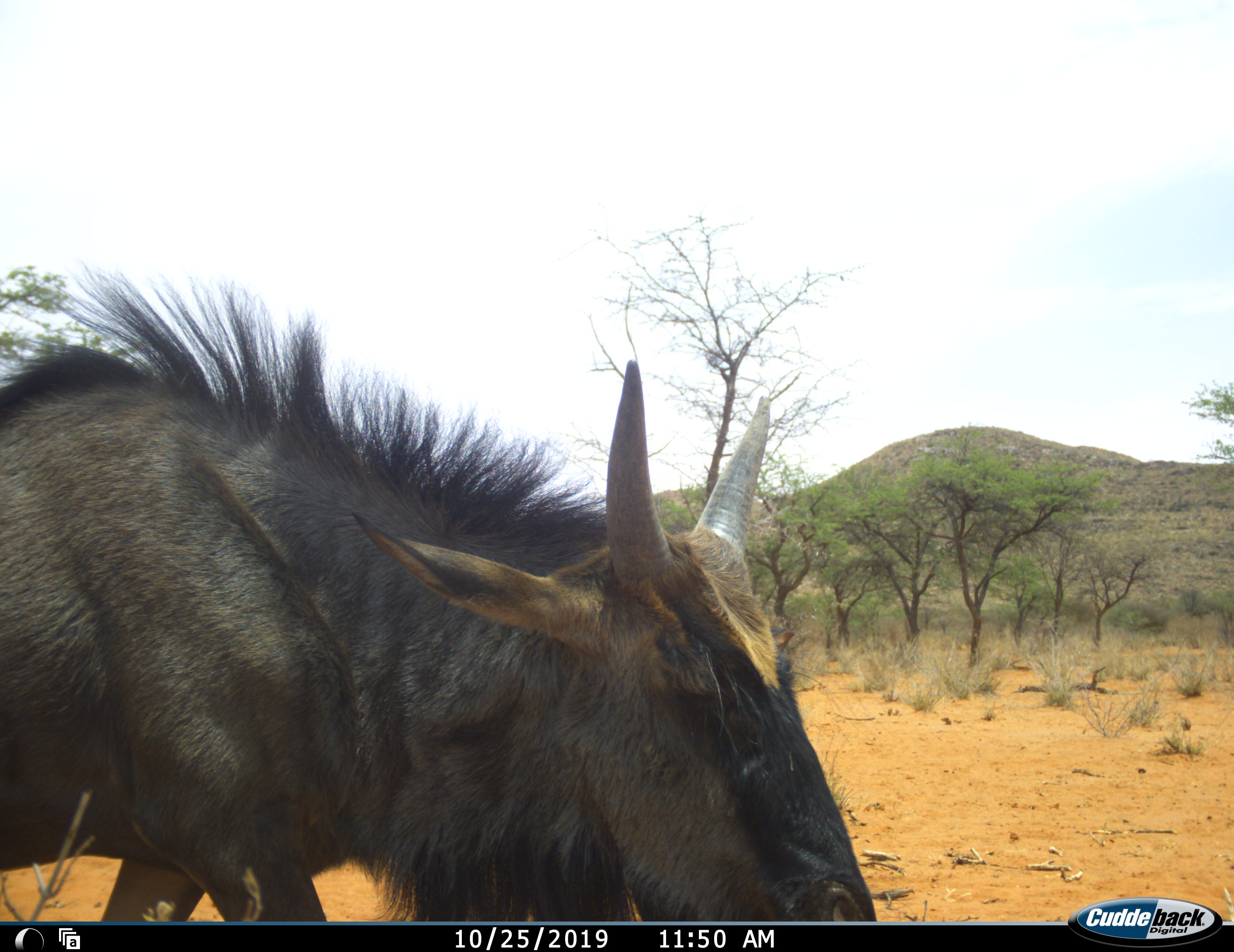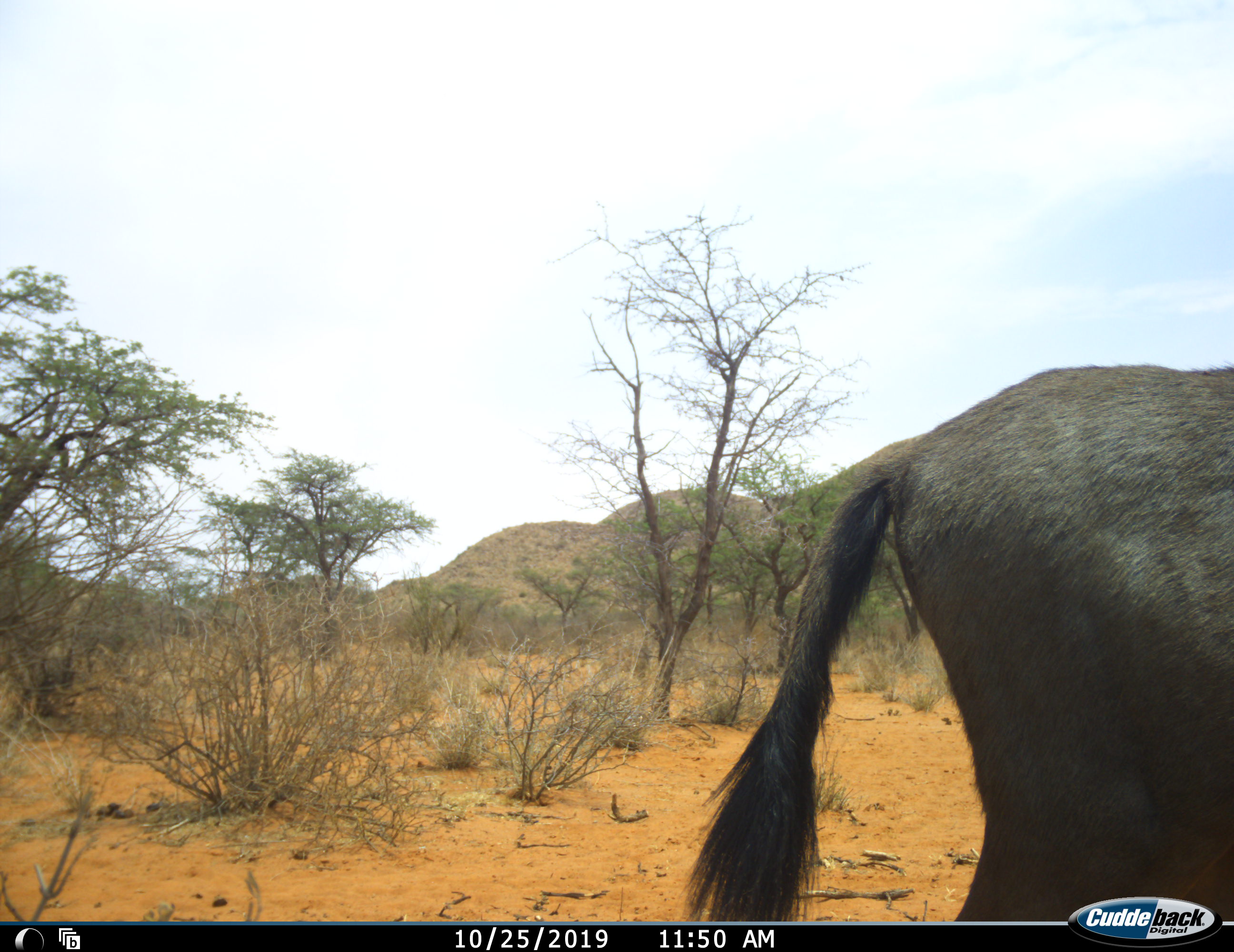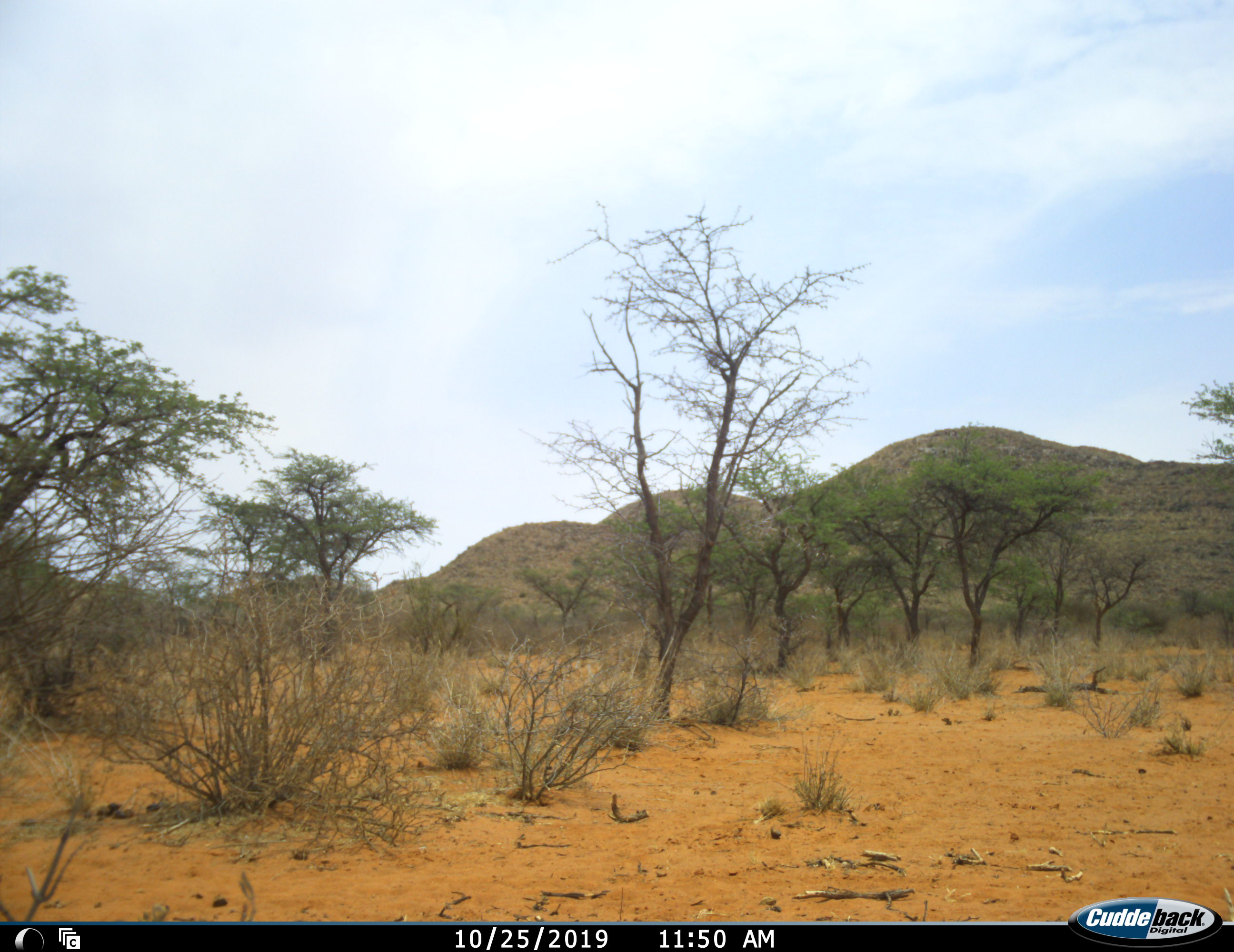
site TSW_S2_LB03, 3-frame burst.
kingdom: Animalia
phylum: Chordata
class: Mammalia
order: Artiodactyla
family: Bovidae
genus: Connochaetes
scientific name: Connochaetes taurinus taurinus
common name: blue wildebeest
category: wildebeestblue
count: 1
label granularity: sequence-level